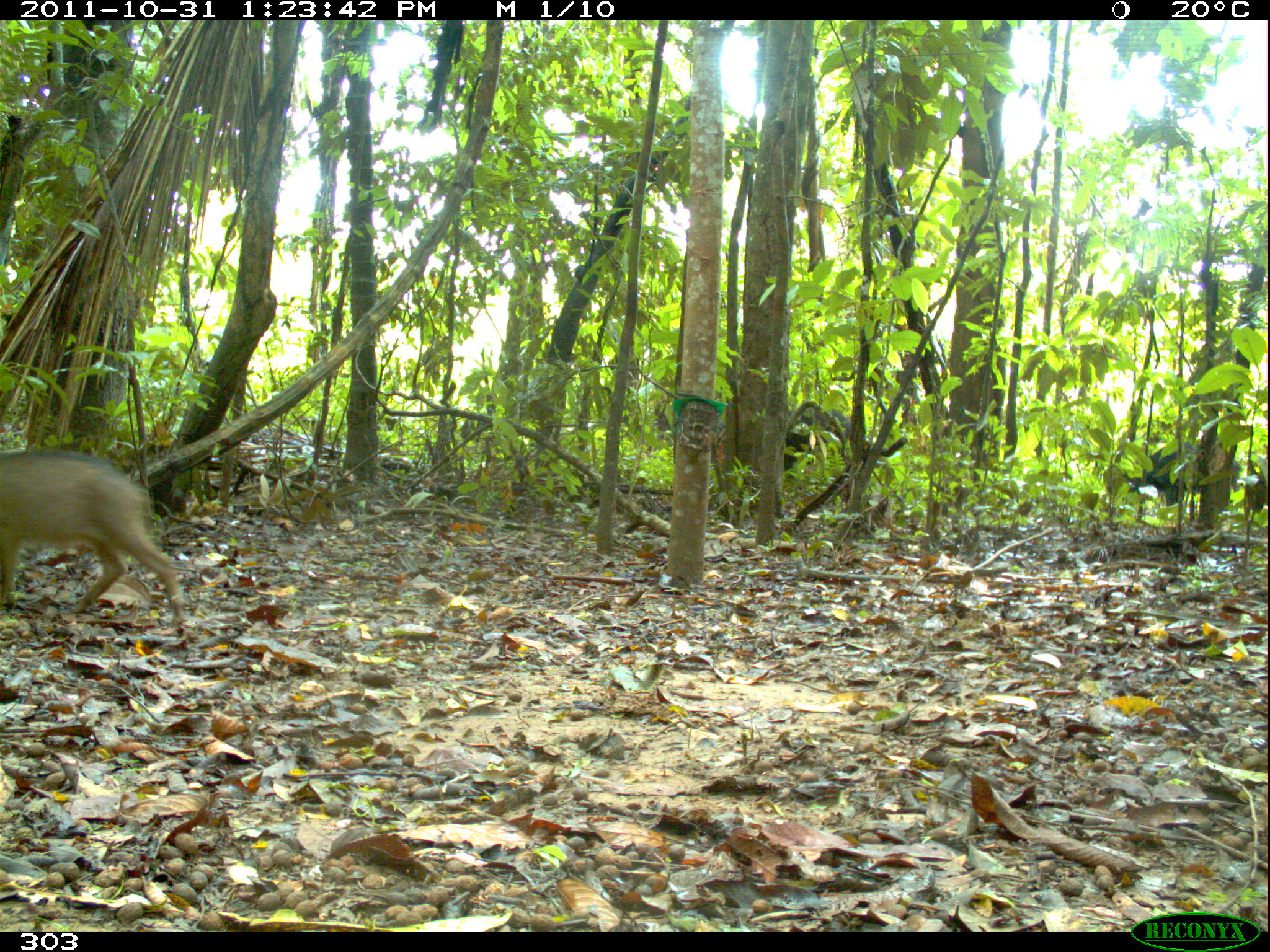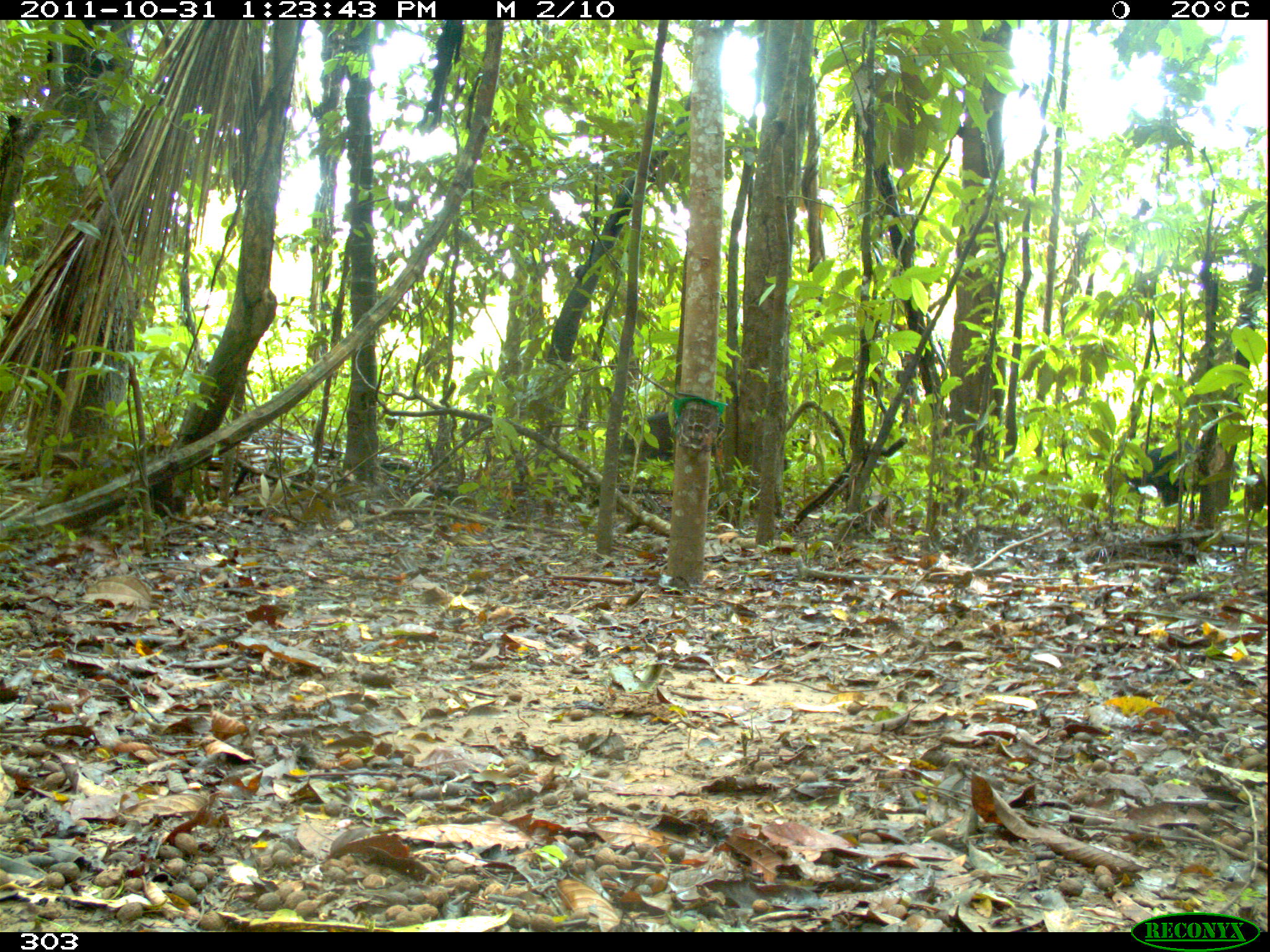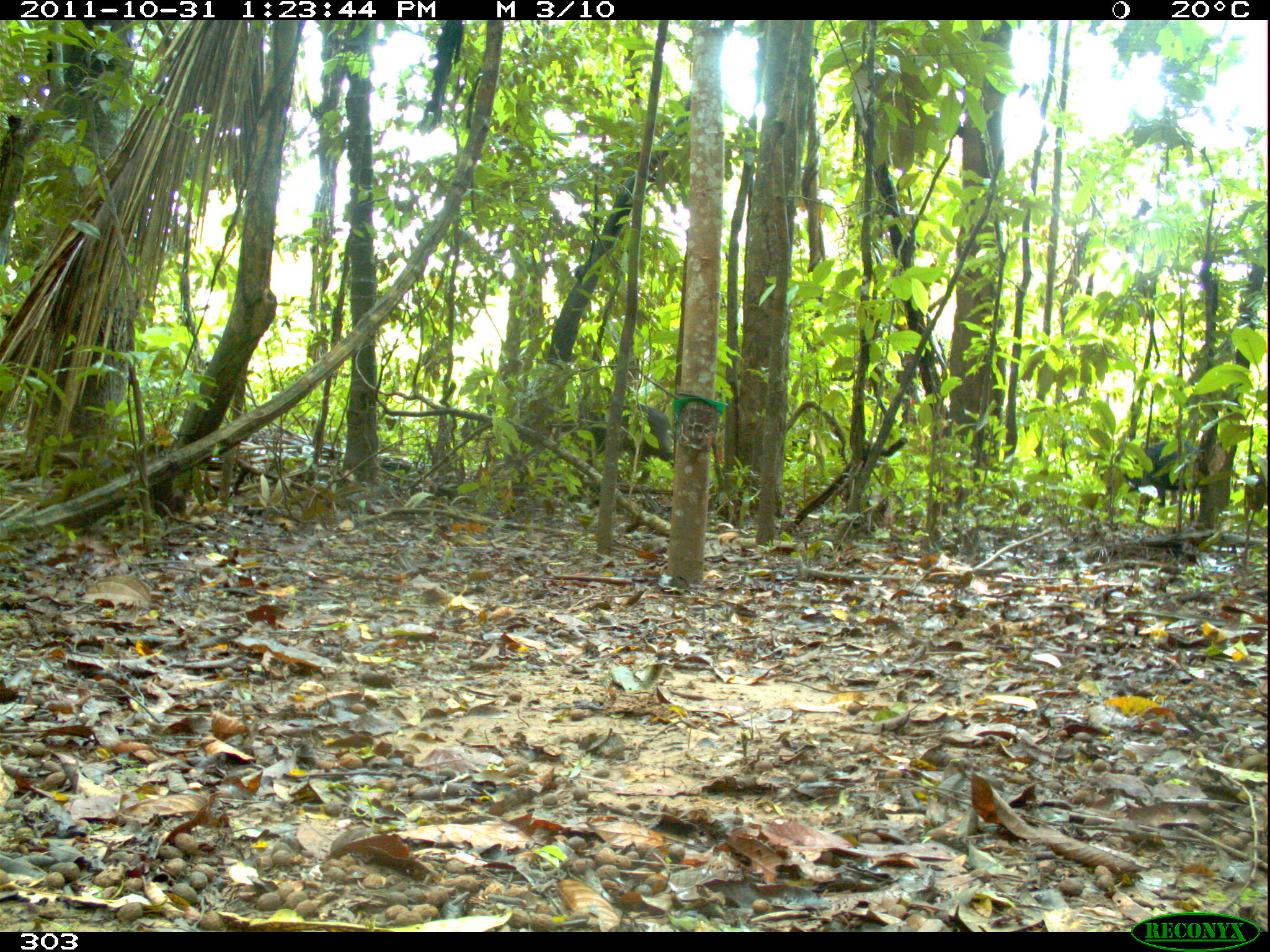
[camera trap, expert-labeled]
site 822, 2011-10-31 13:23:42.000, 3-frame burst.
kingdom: Animalia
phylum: Chordata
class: Mammalia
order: Artiodactyla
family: Tayassuidae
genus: Tayassu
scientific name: Tayassu pecari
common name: white-lipped peccary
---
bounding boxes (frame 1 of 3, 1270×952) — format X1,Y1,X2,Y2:
tayassu pecari: 0,445,188,615; 1120,438,1241,517; 782,405,868,489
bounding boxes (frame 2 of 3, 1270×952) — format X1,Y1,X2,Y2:
tayassu pecari: 621,409,721,463; 1127,444,1198,508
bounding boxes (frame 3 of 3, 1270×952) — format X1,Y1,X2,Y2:
tayassu pecari: 553,395,675,474; 1098,439,1202,510